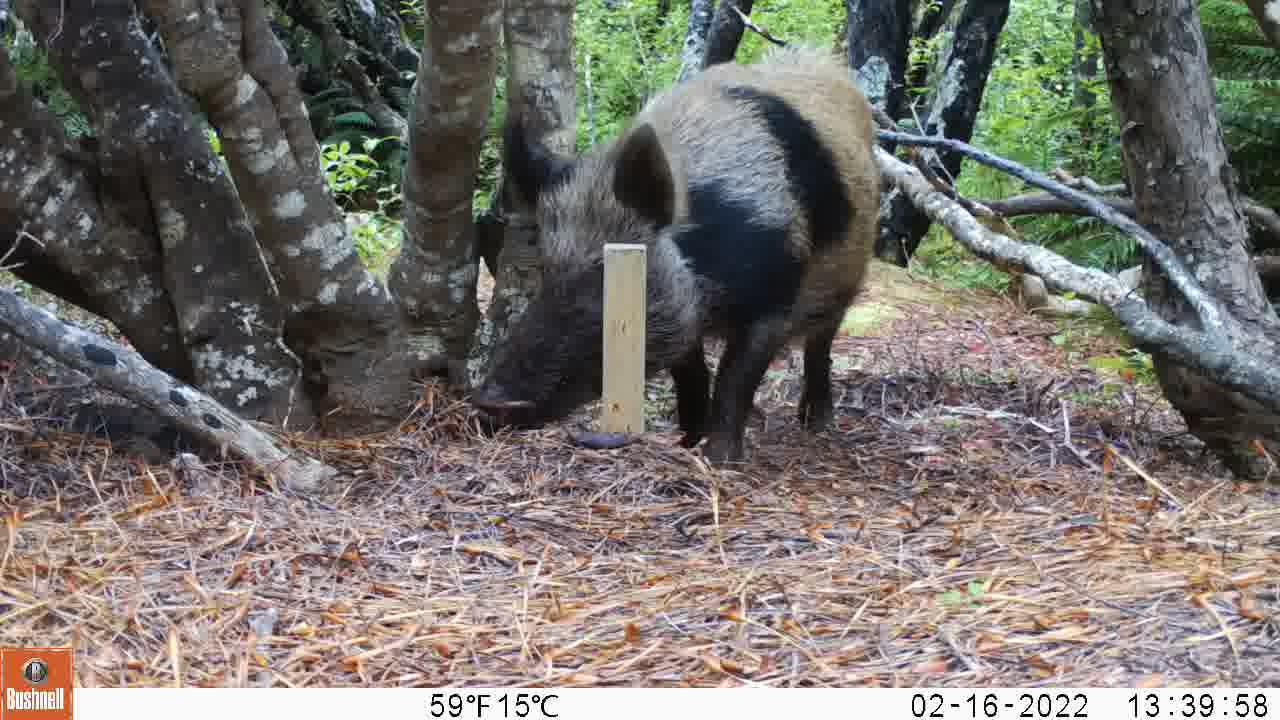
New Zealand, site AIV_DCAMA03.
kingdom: Animalia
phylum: Chordata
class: Mammalia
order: Artiodactyla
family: Suidae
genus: Sus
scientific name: Sus scrofa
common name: pig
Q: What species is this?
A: Pig (Sus scrofa).